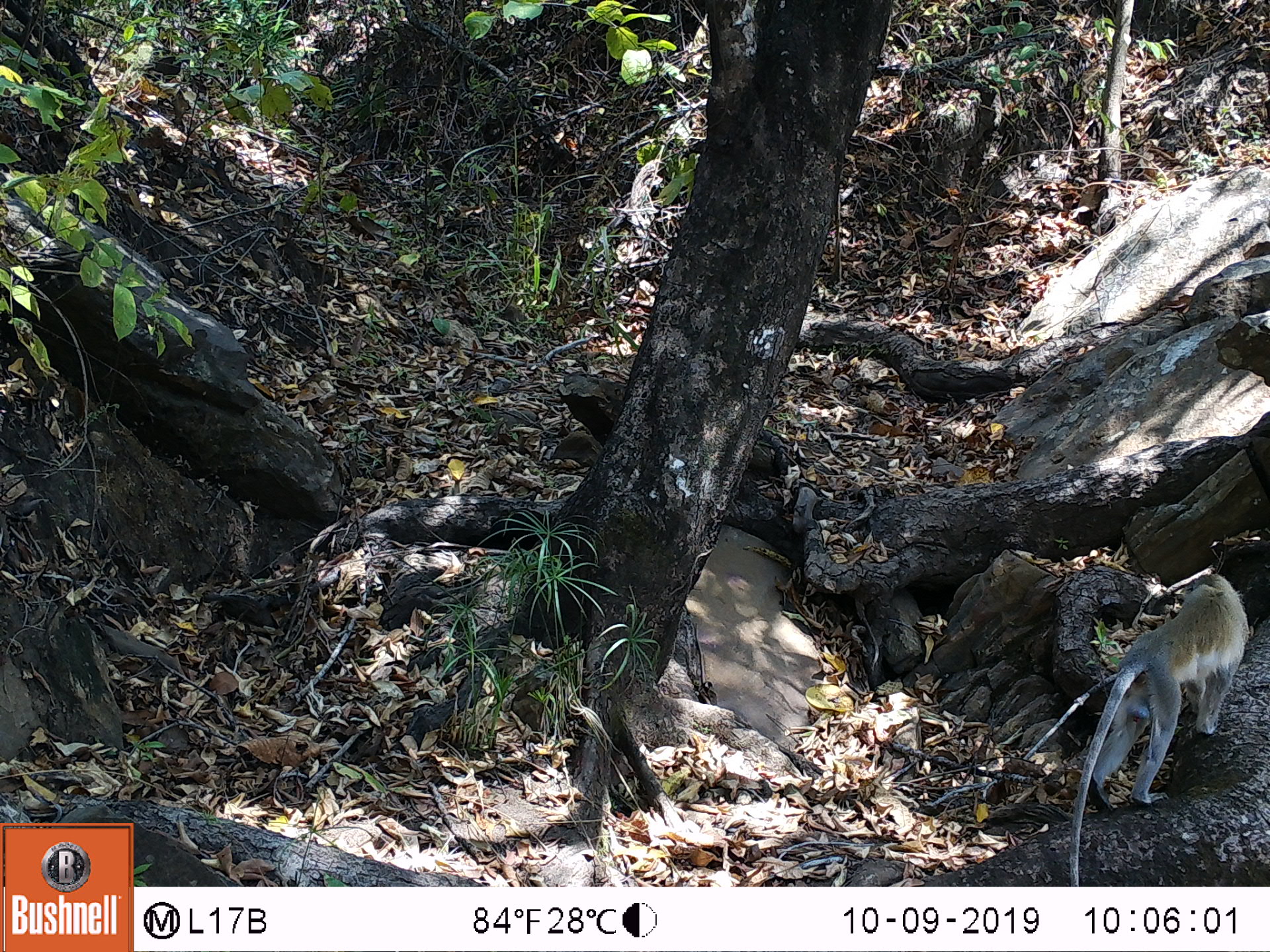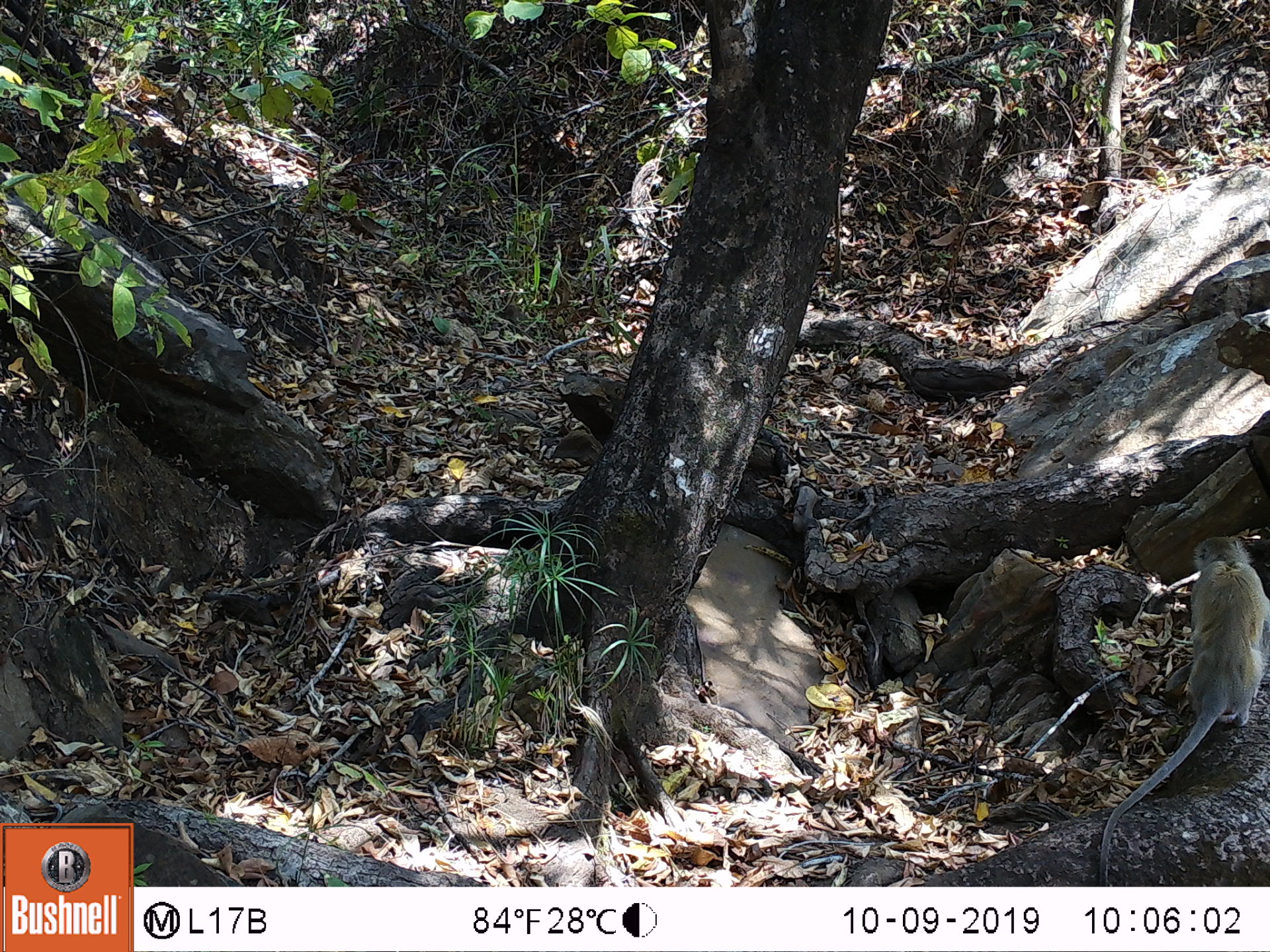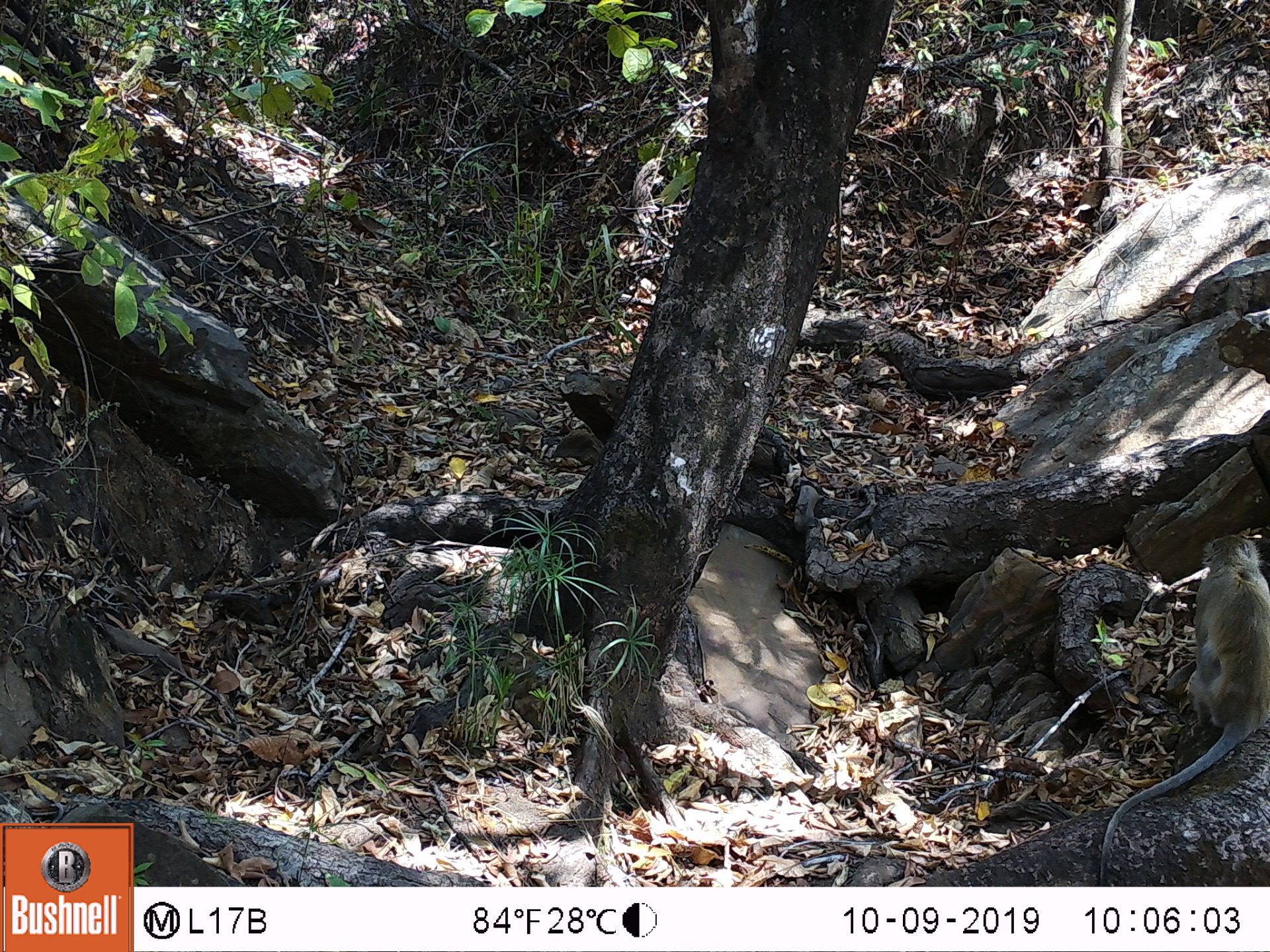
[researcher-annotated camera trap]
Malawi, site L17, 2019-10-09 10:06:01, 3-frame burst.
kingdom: Animalia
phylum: Chordata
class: Mammalia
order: Primates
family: Cercopithecidae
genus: Chlorocebus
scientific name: Chlorocebus pygerythrus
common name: vervet monkey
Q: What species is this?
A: Vervet monkey (Chlorocebus pygerythrus).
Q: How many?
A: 1.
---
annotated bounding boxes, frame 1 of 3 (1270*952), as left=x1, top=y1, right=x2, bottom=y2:
vervet monkey: left=1061, top=572, right=1251, bottom=882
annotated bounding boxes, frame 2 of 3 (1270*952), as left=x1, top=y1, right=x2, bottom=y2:
vervet monkey: left=1094, top=535, right=1262, bottom=874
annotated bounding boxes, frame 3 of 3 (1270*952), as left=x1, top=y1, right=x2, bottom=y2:
vervet monkey: left=1093, top=530, right=1262, bottom=863